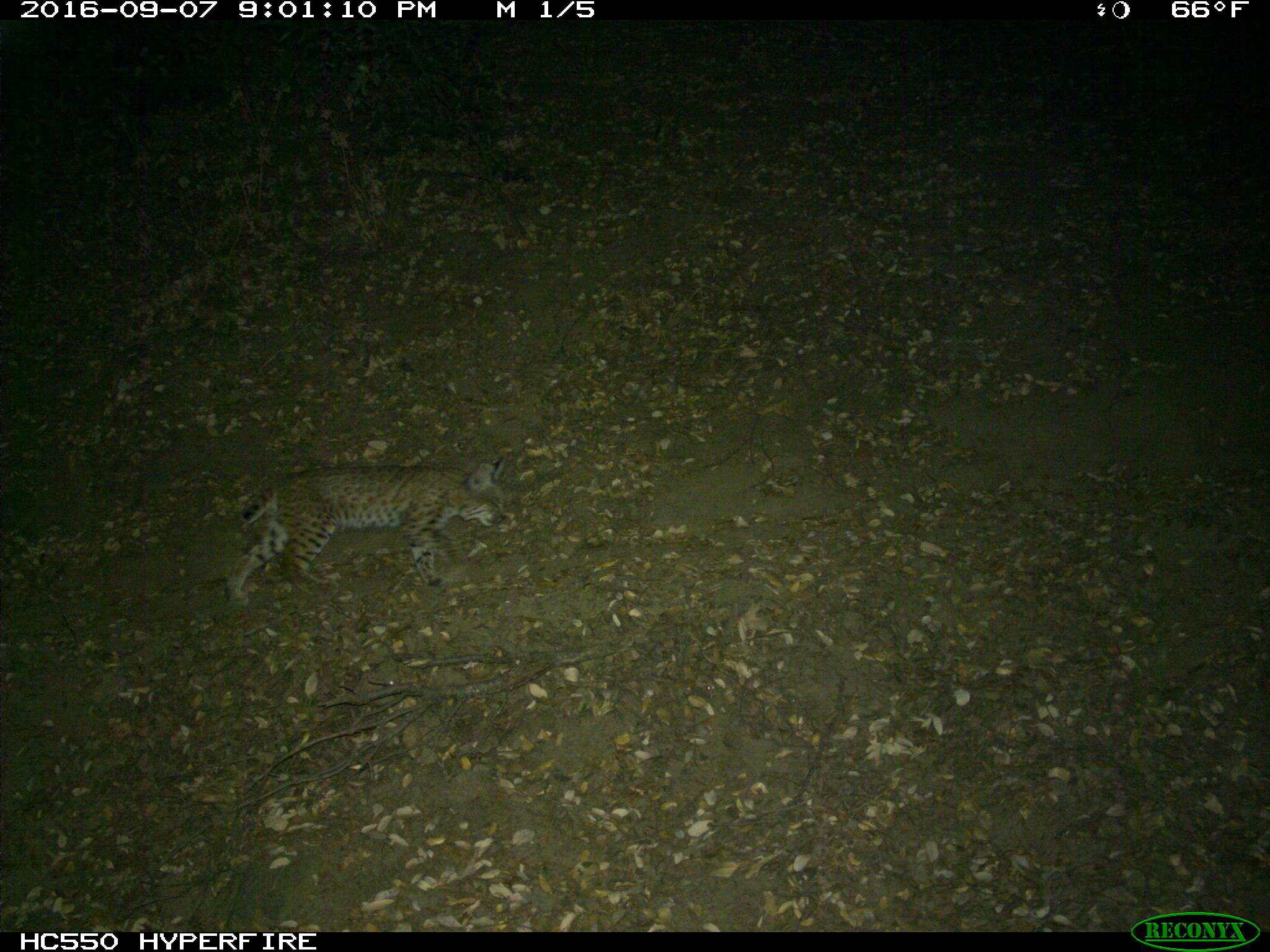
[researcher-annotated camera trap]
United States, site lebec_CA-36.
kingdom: Animalia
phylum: Chordata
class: Mammalia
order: Carnivora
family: Felidae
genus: Lynx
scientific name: Lynx rufus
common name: bobcat